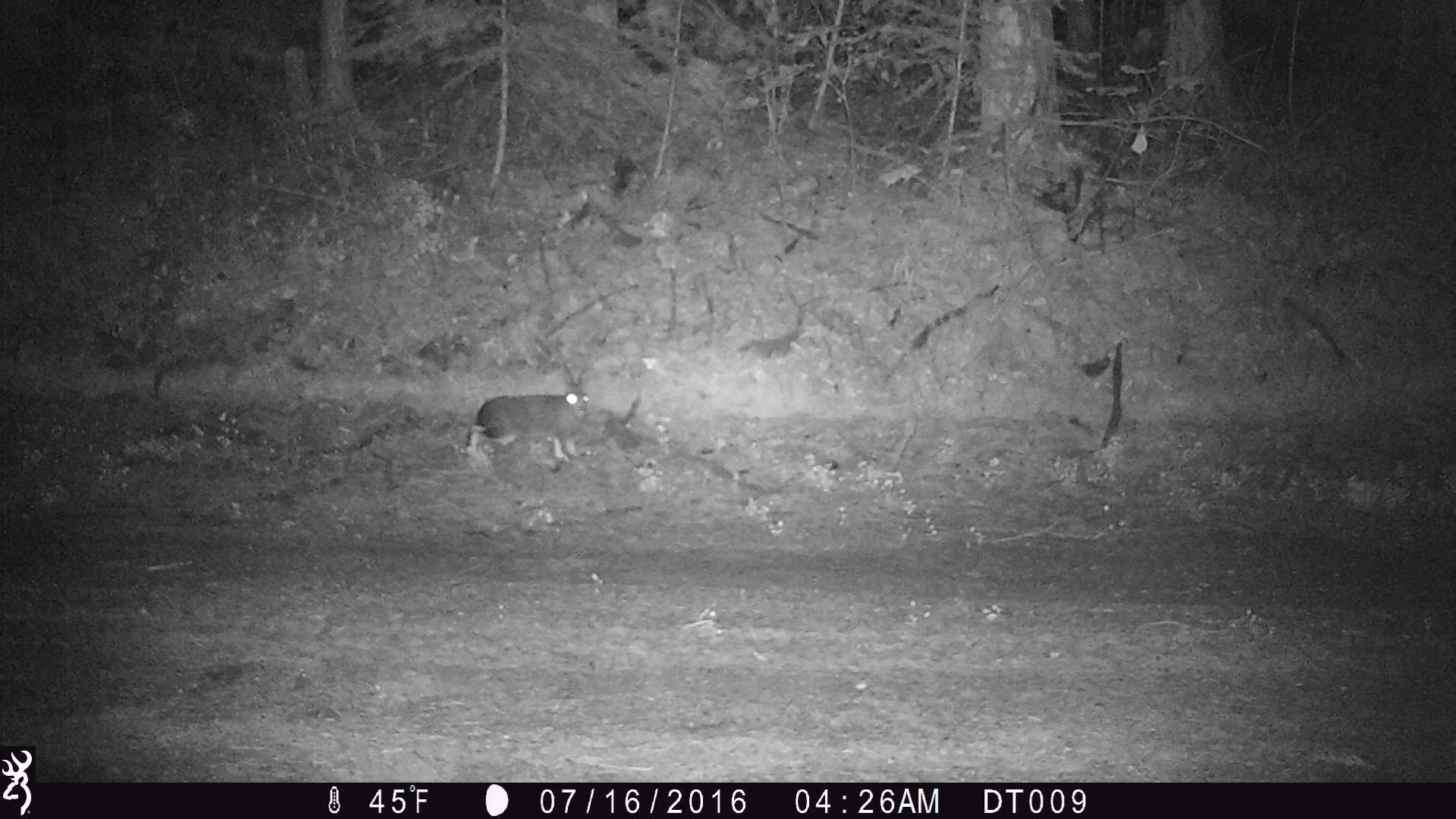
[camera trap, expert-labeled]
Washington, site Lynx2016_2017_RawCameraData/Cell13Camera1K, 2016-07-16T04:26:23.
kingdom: Animalia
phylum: Chordata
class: Mammalia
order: Lagomorpha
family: Leporidae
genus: Lepus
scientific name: Lepus americanus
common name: snowshoe hare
Lepus americanus (snowshoe hare). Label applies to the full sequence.